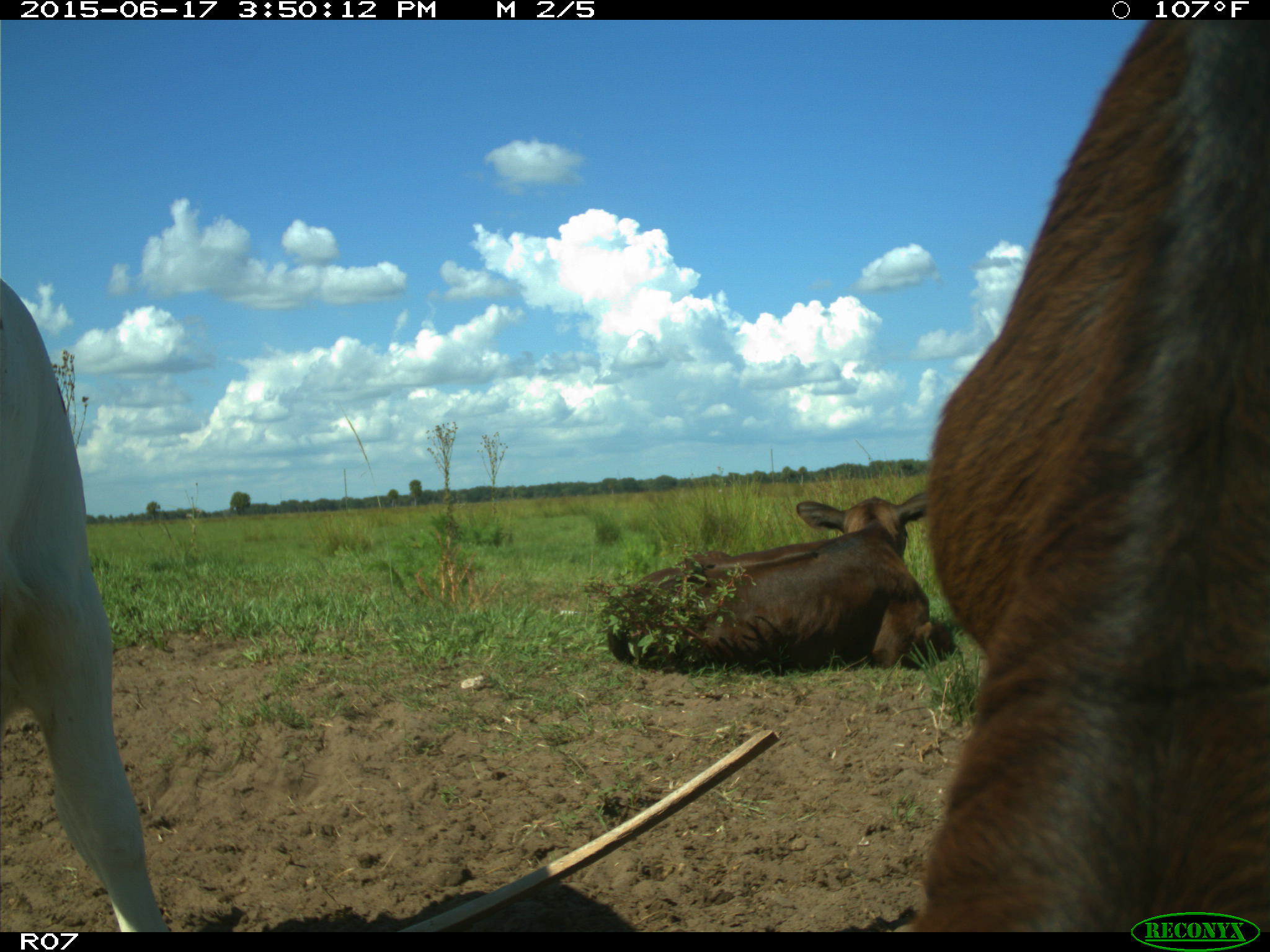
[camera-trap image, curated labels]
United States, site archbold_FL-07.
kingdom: Animalia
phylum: Chordata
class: Mammalia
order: Artiodactyla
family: Bovidae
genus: Bos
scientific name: Bos taurus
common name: domestic cow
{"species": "Bos taurus (domestic cow)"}